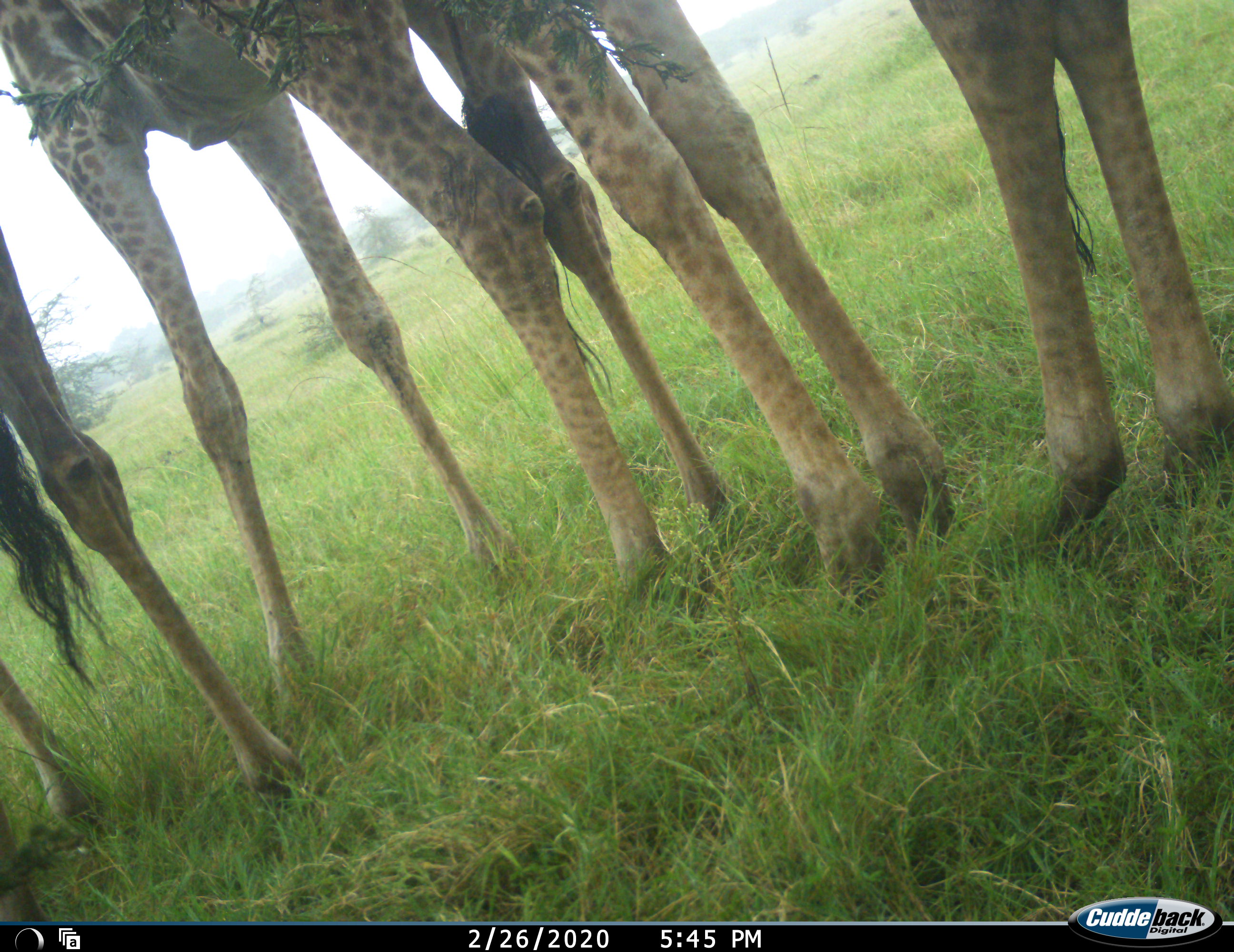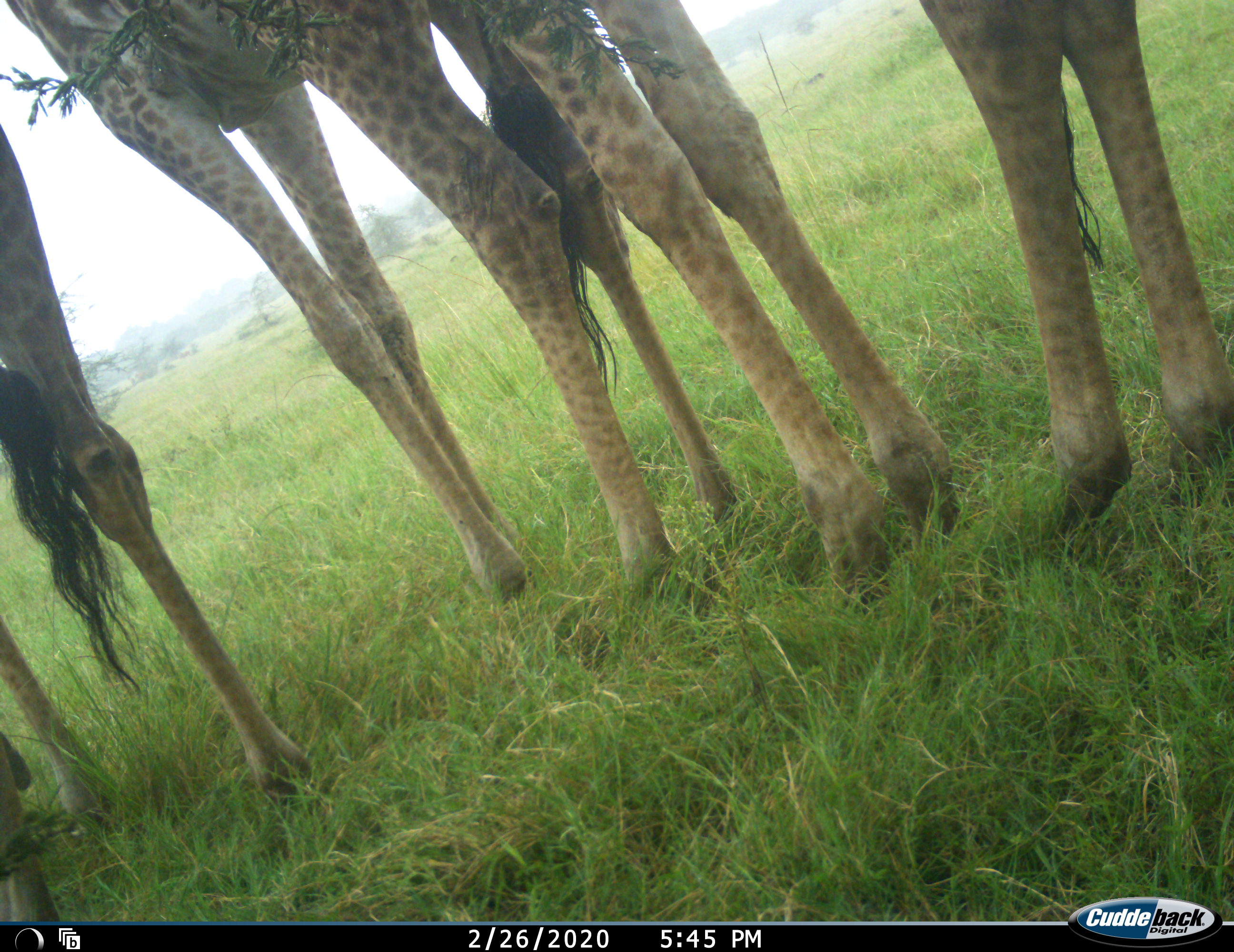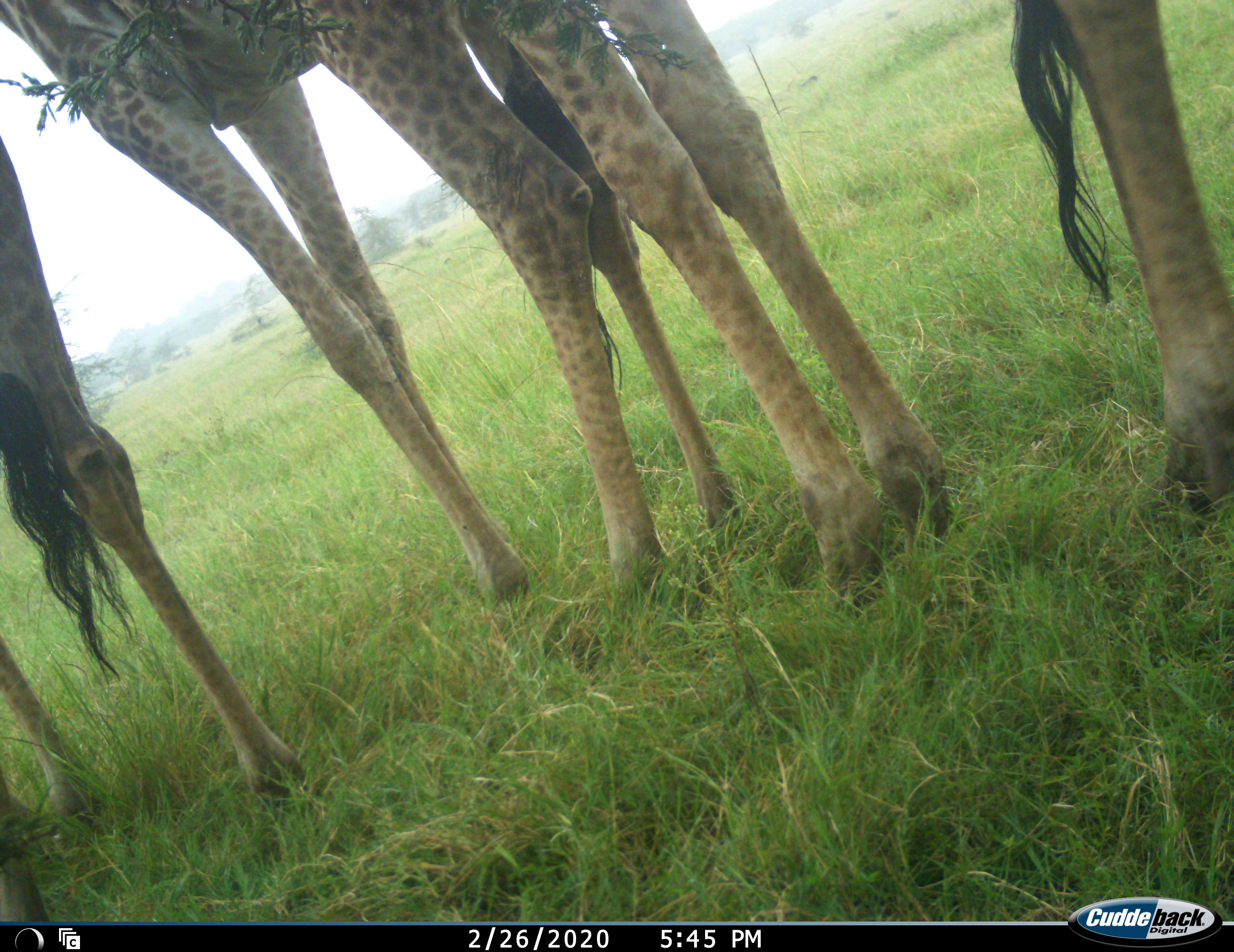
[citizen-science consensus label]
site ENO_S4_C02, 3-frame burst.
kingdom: Animalia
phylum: Chordata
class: Mammalia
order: Artiodactyla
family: Giraffidae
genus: Giraffa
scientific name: Giraffa camelopardalis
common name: giraffe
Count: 3.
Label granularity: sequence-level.